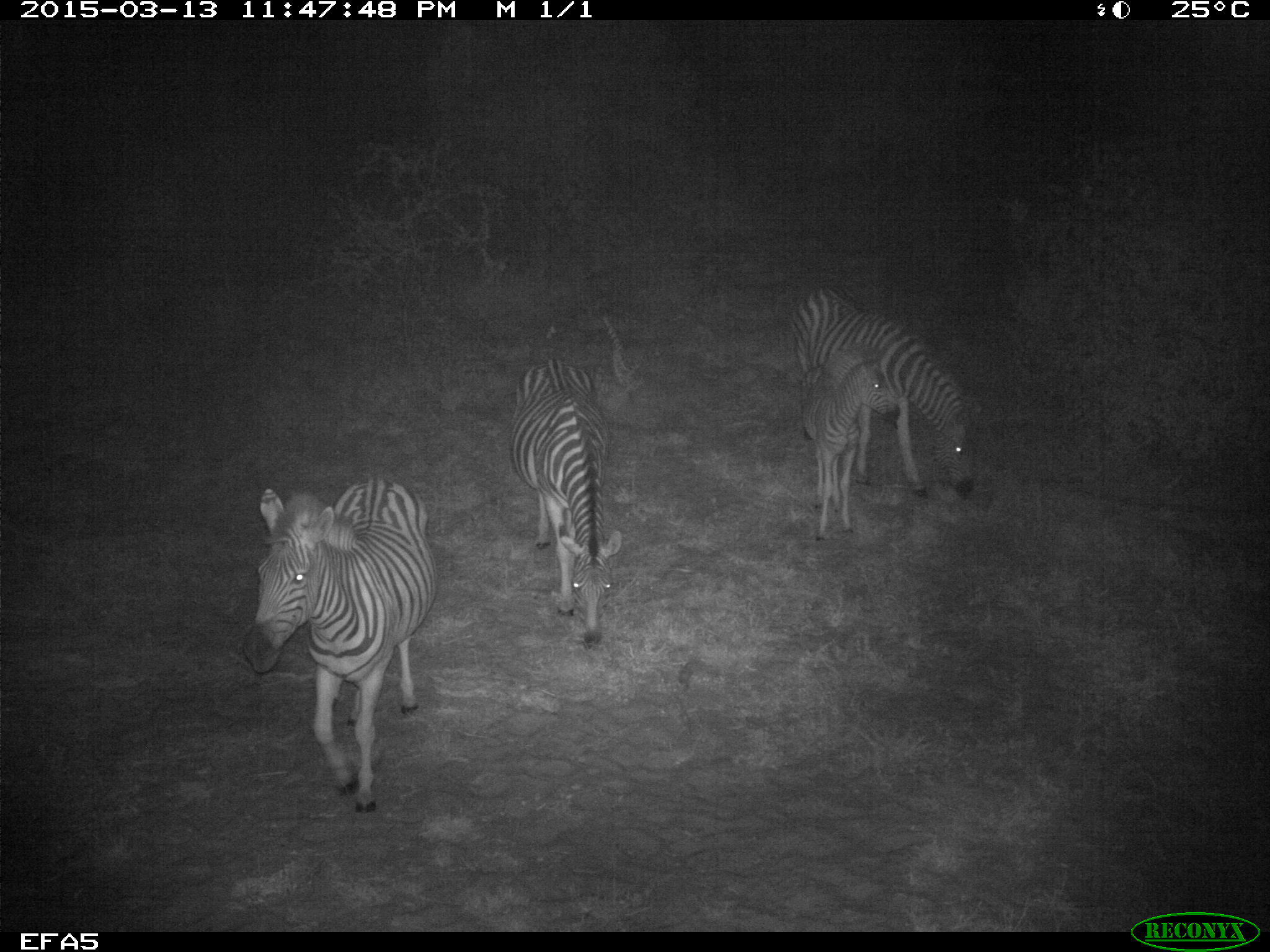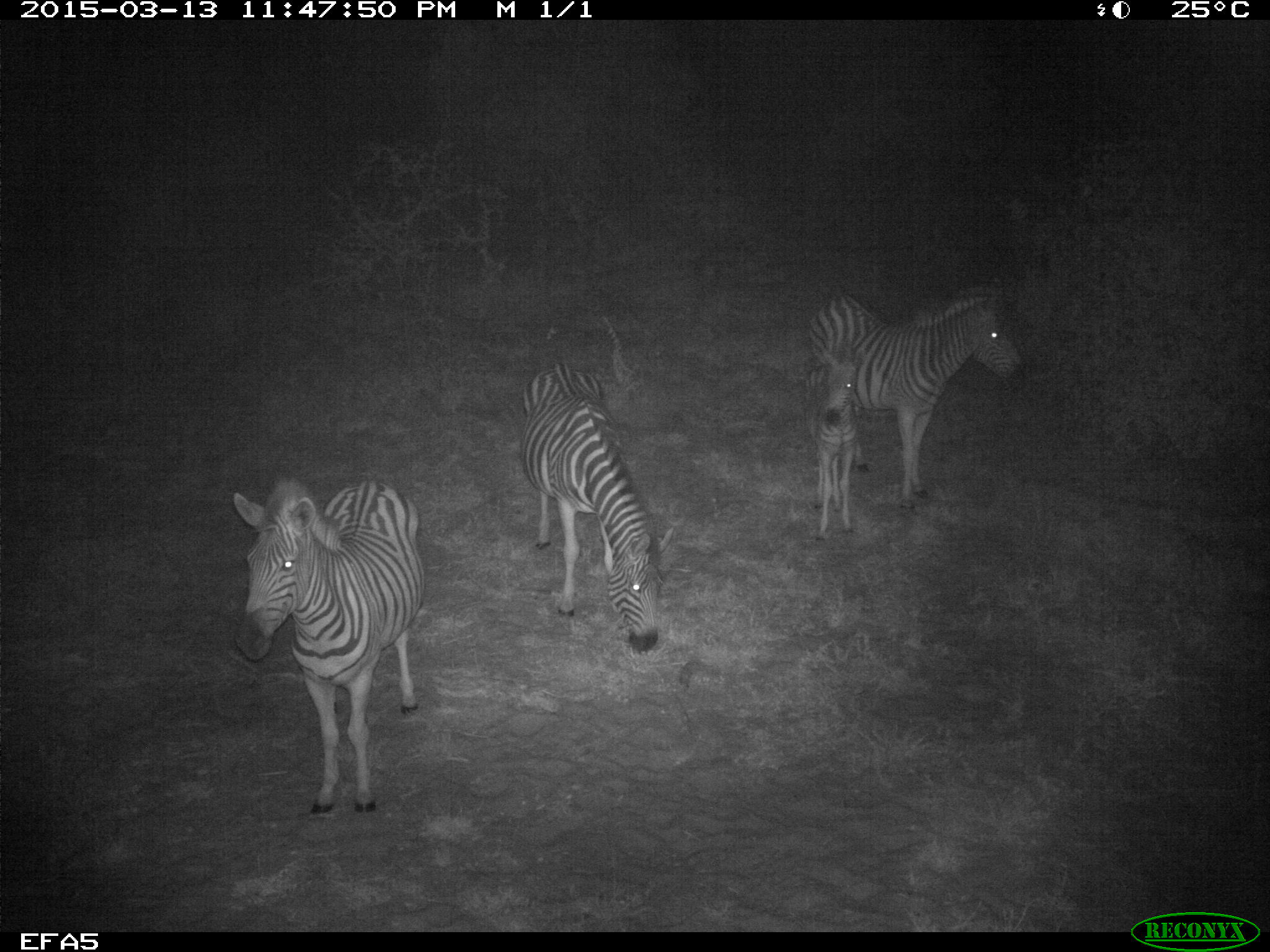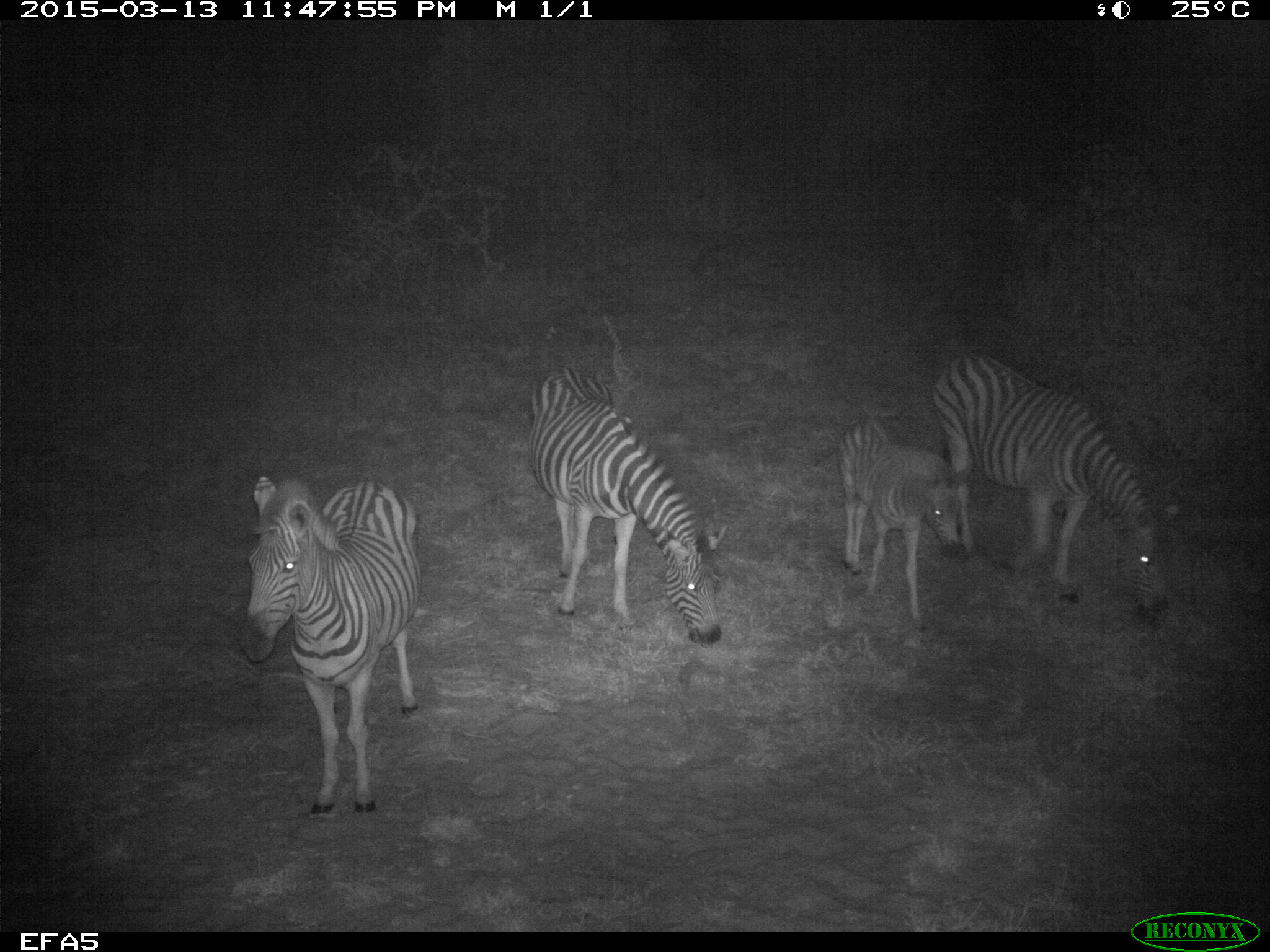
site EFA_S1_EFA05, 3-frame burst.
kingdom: Animalia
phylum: Chordata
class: Mammalia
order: Perissodactyla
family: Equidae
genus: Equus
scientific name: Equus quagga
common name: plains zebra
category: zebraplains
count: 4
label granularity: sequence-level